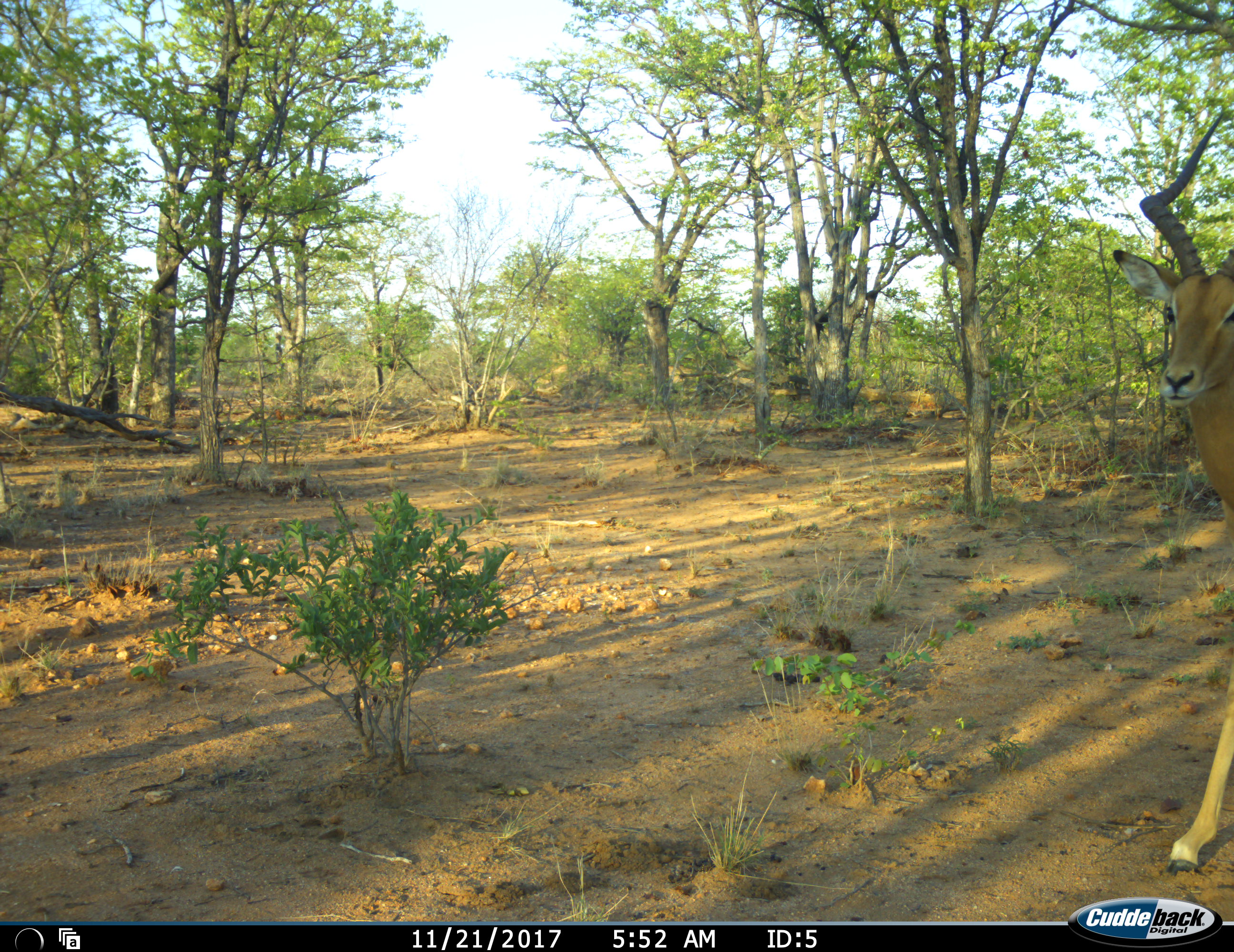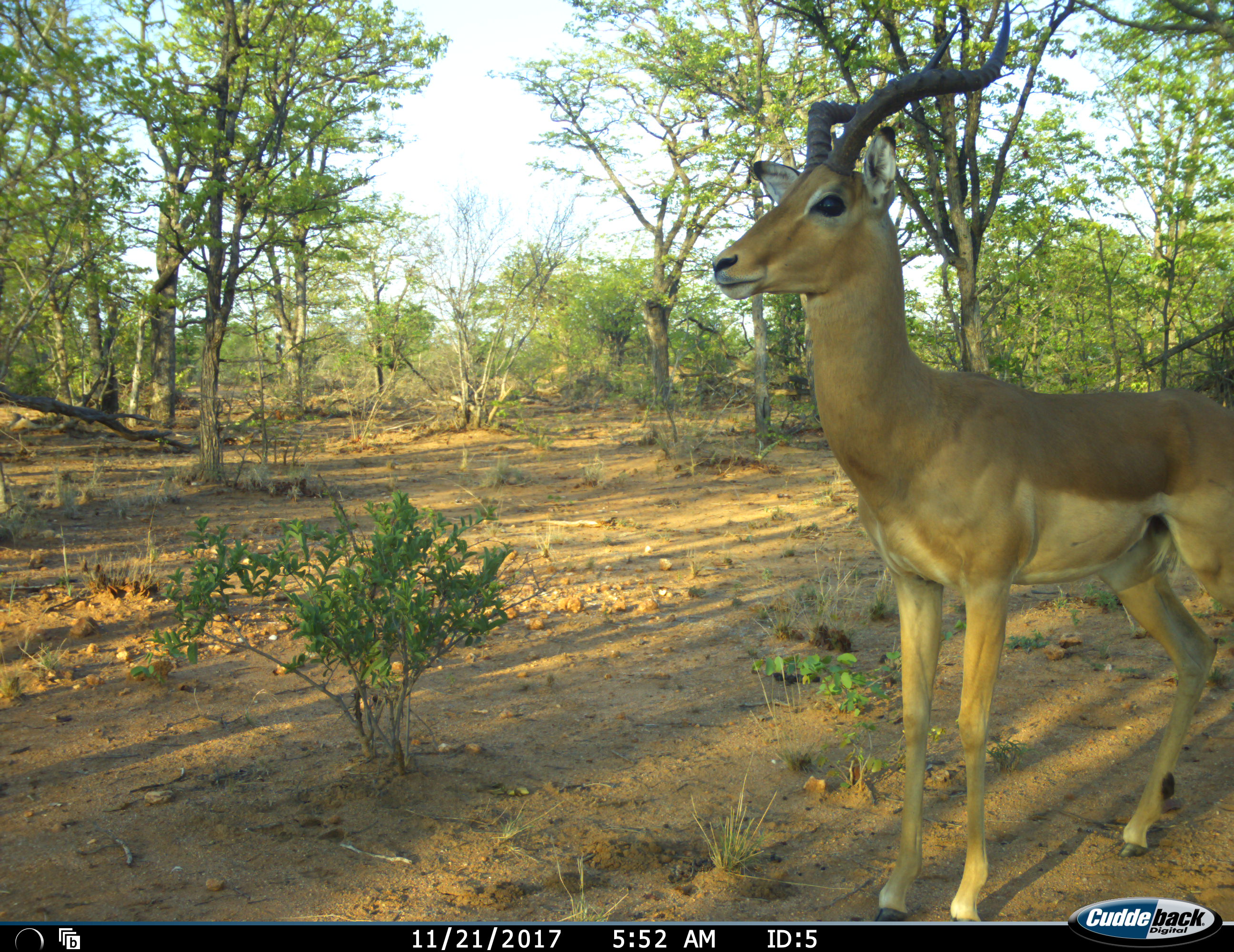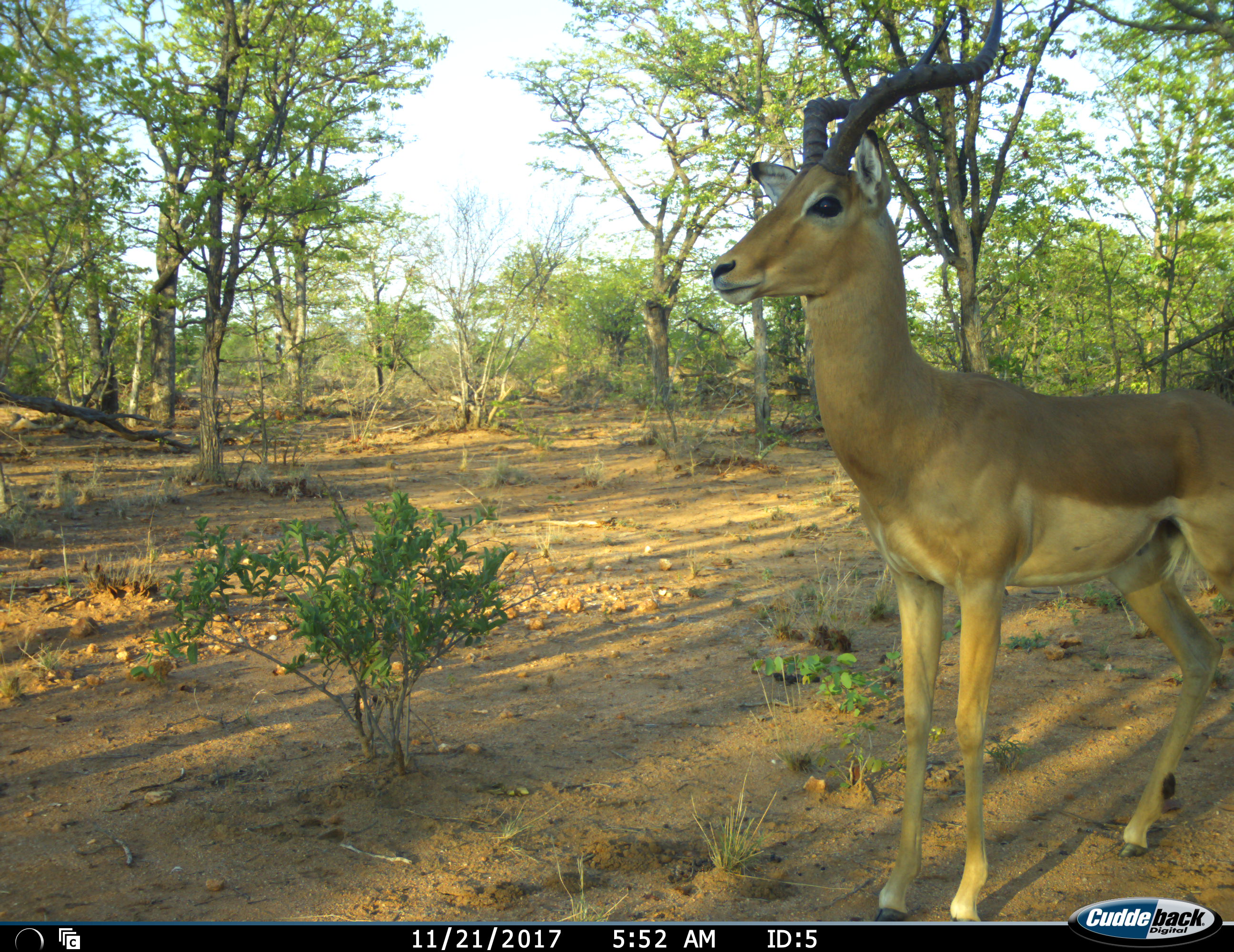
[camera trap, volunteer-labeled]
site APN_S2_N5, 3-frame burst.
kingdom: Animalia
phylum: Chordata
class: Mammalia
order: Artiodactyla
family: Bovidae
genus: Aepyceros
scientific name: Aepyceros melampus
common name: impala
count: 1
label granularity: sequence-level